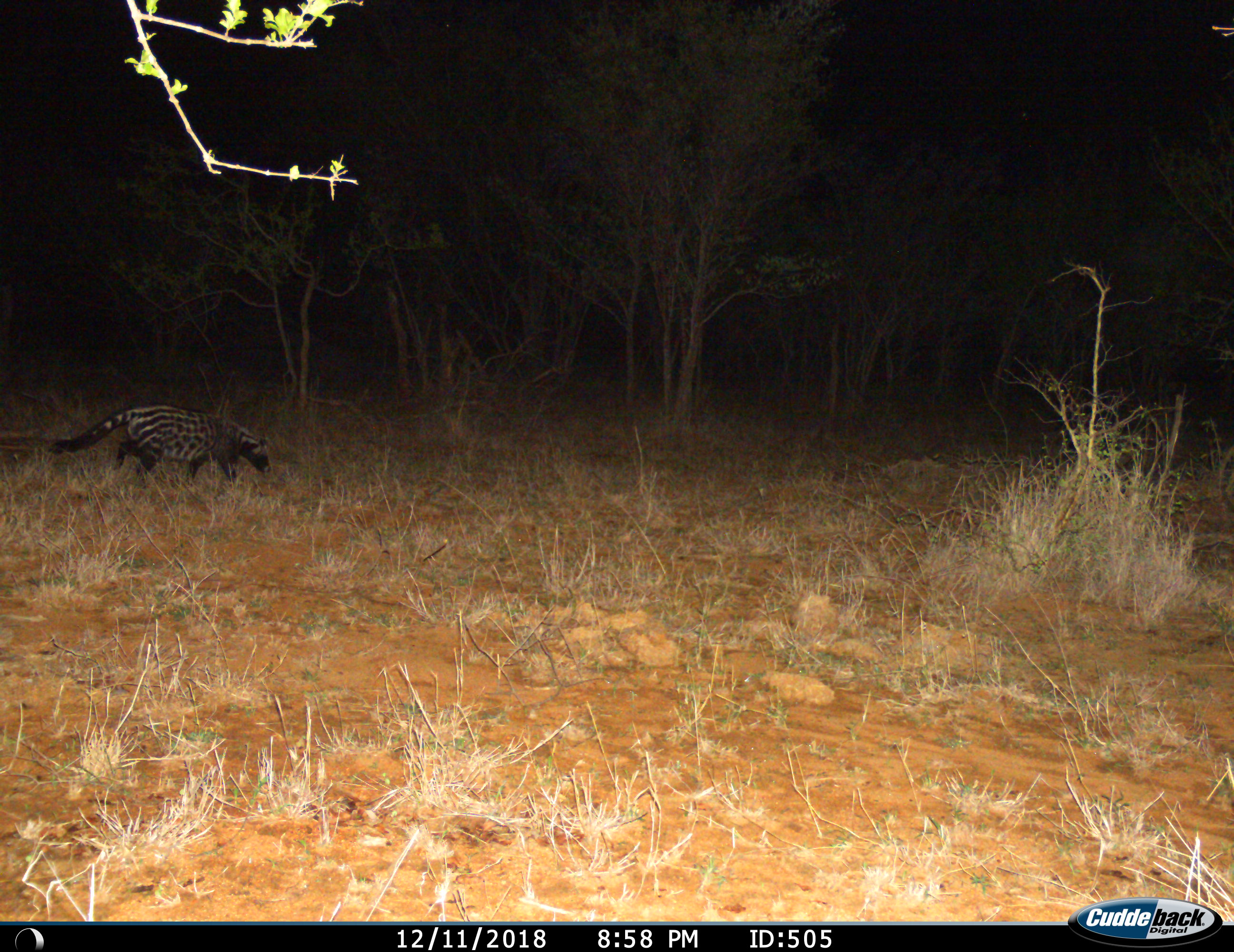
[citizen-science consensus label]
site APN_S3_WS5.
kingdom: Animalia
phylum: Chordata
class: Mammalia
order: Carnivora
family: Viverridae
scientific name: Viverridae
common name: civet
Civet (Viverridae), count 1. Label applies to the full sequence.